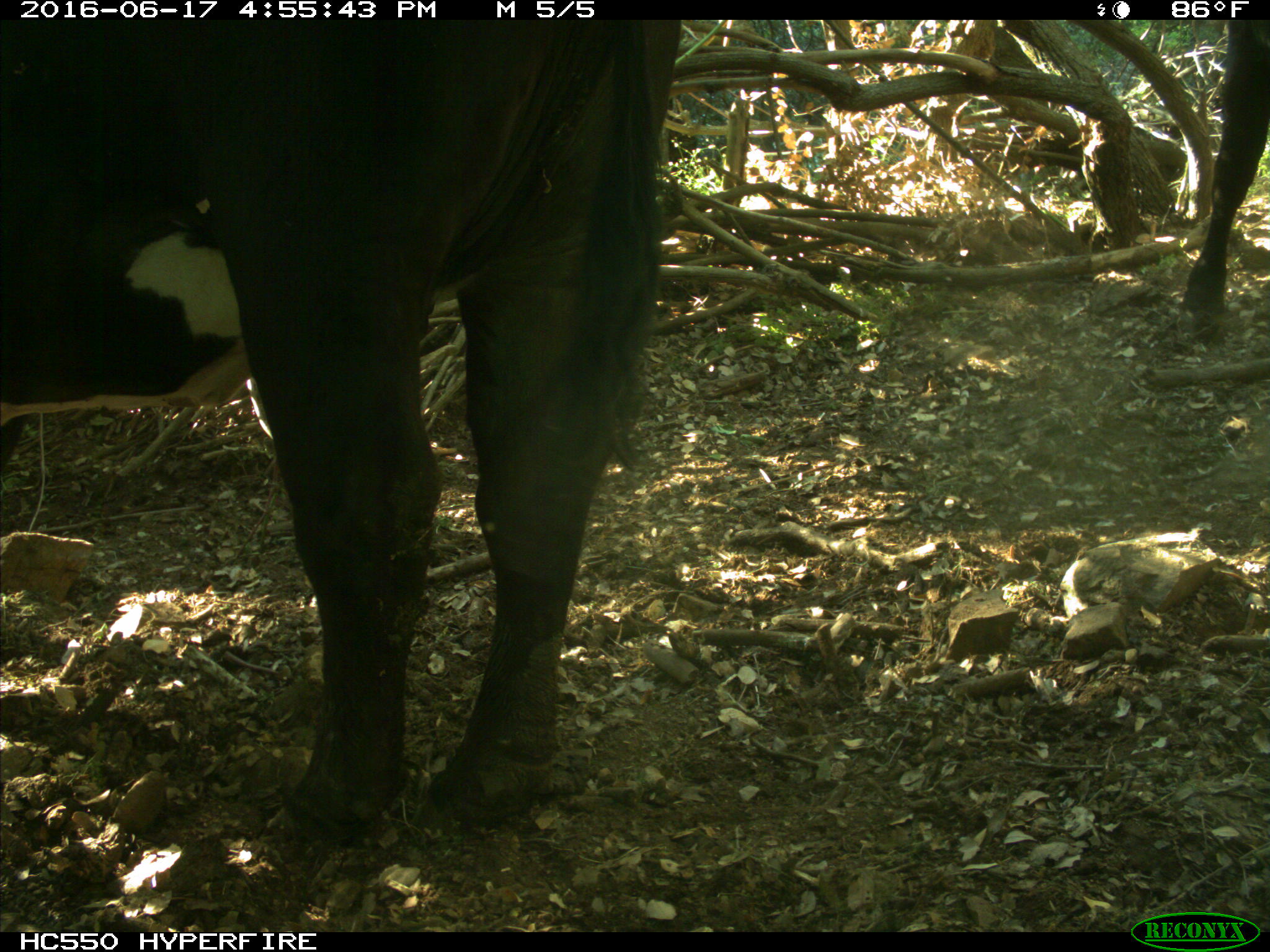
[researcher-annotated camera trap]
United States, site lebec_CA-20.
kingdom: Animalia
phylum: Chordata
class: Mammalia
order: Artiodactyla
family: Bovidae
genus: Bos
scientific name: Bos taurus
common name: domestic cow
Bos taurus (domestic cow).